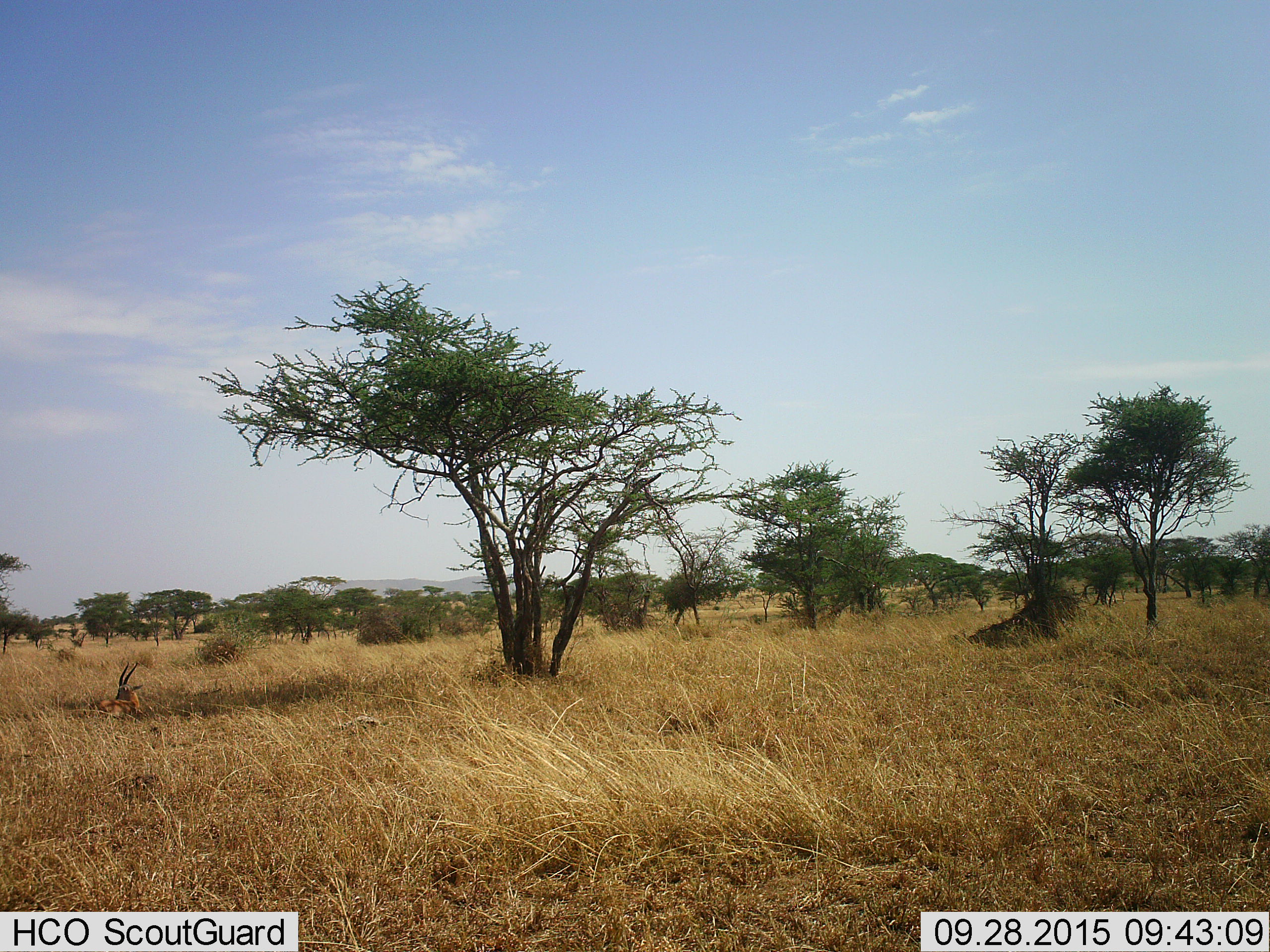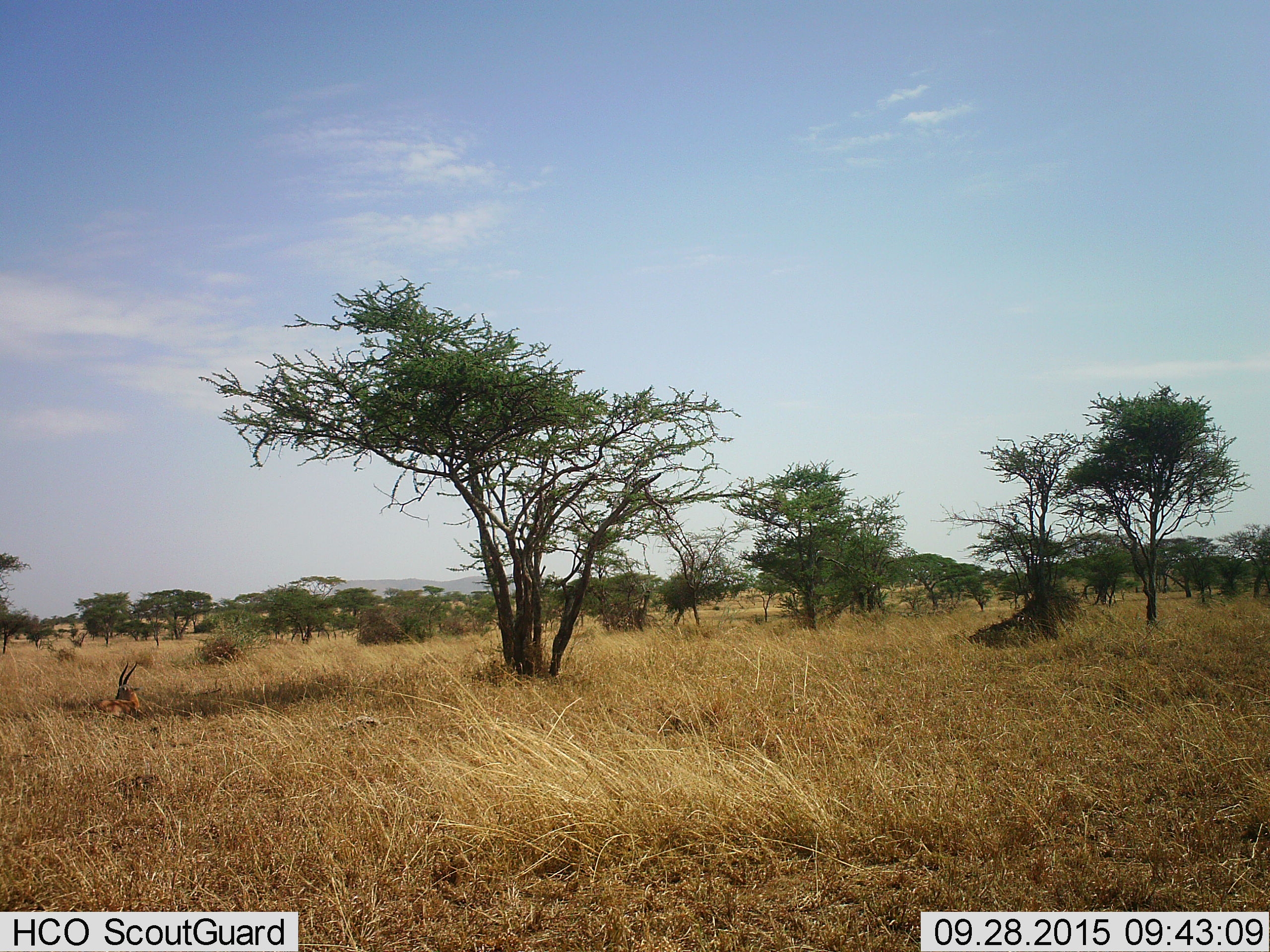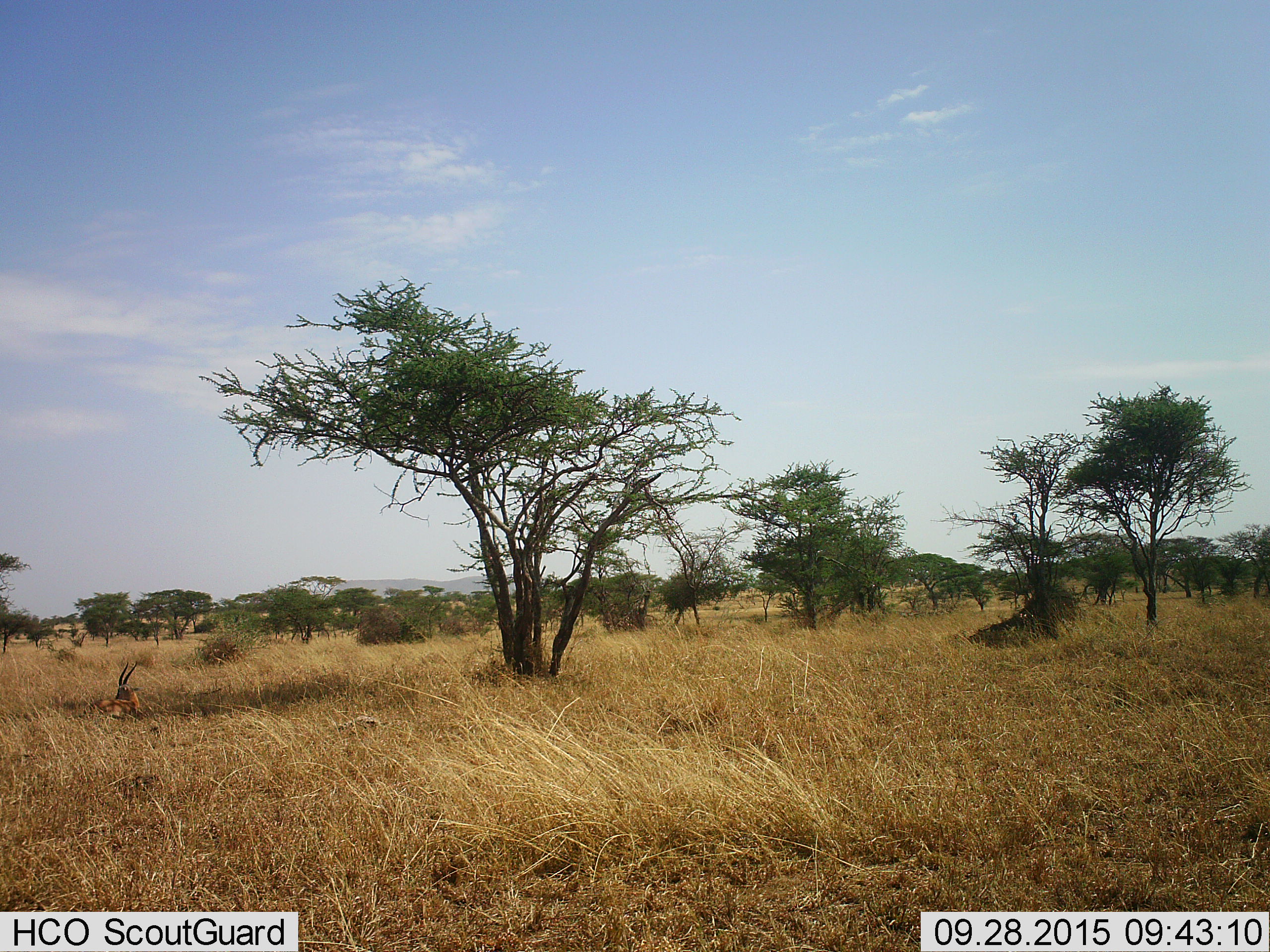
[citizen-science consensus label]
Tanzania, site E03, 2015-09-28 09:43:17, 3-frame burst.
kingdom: Animalia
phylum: Chordata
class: Mammalia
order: Artiodactyla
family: Bovidae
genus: Eudorcas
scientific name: Eudorcas thomsonii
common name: thomson's gazelle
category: gazellethomsons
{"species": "gazellethomsons (thomson's gazelle) (Eudorcas thomsonii)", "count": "1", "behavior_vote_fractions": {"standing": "0%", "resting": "100%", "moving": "0%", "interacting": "0%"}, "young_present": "0%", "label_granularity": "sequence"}